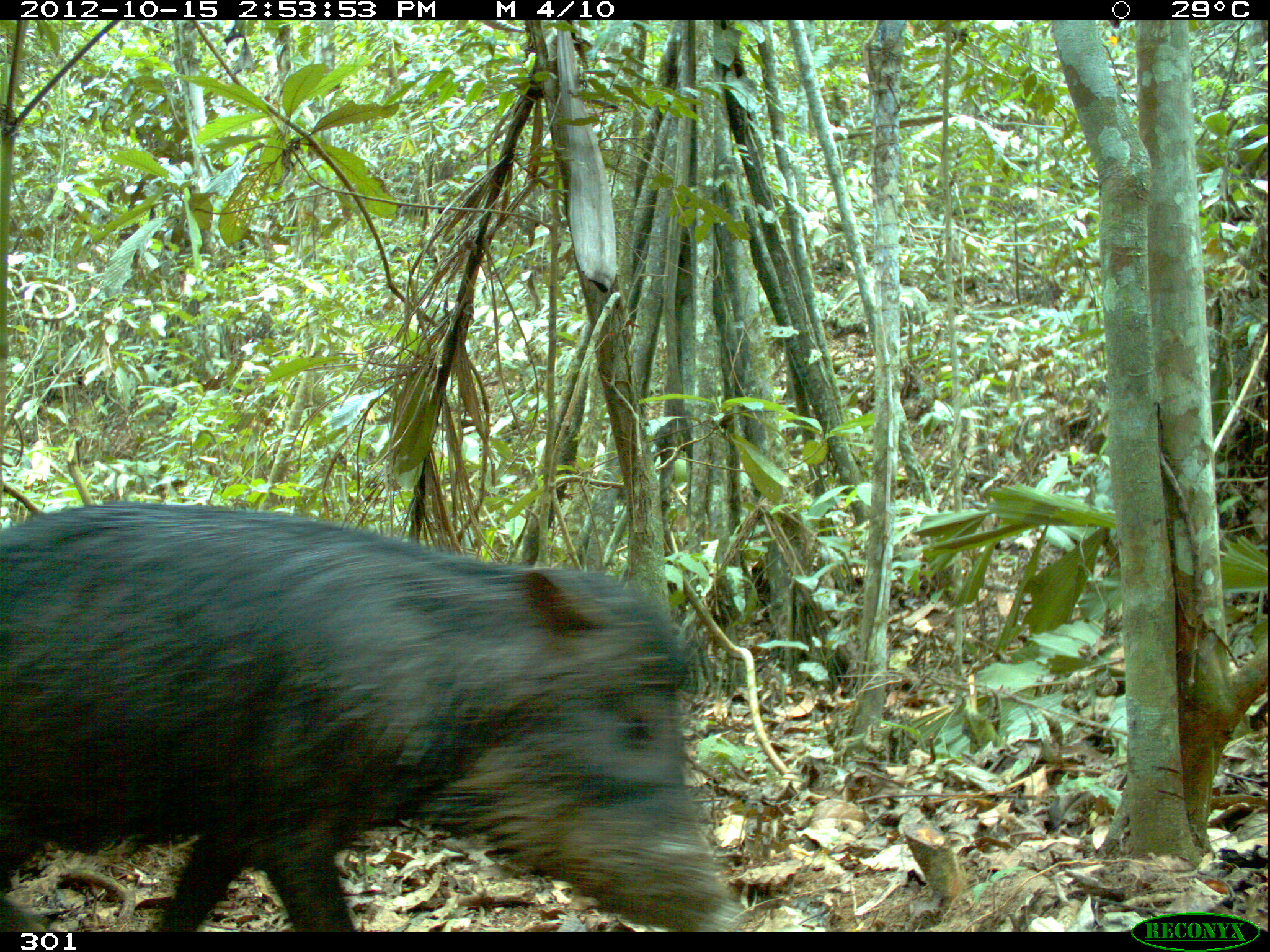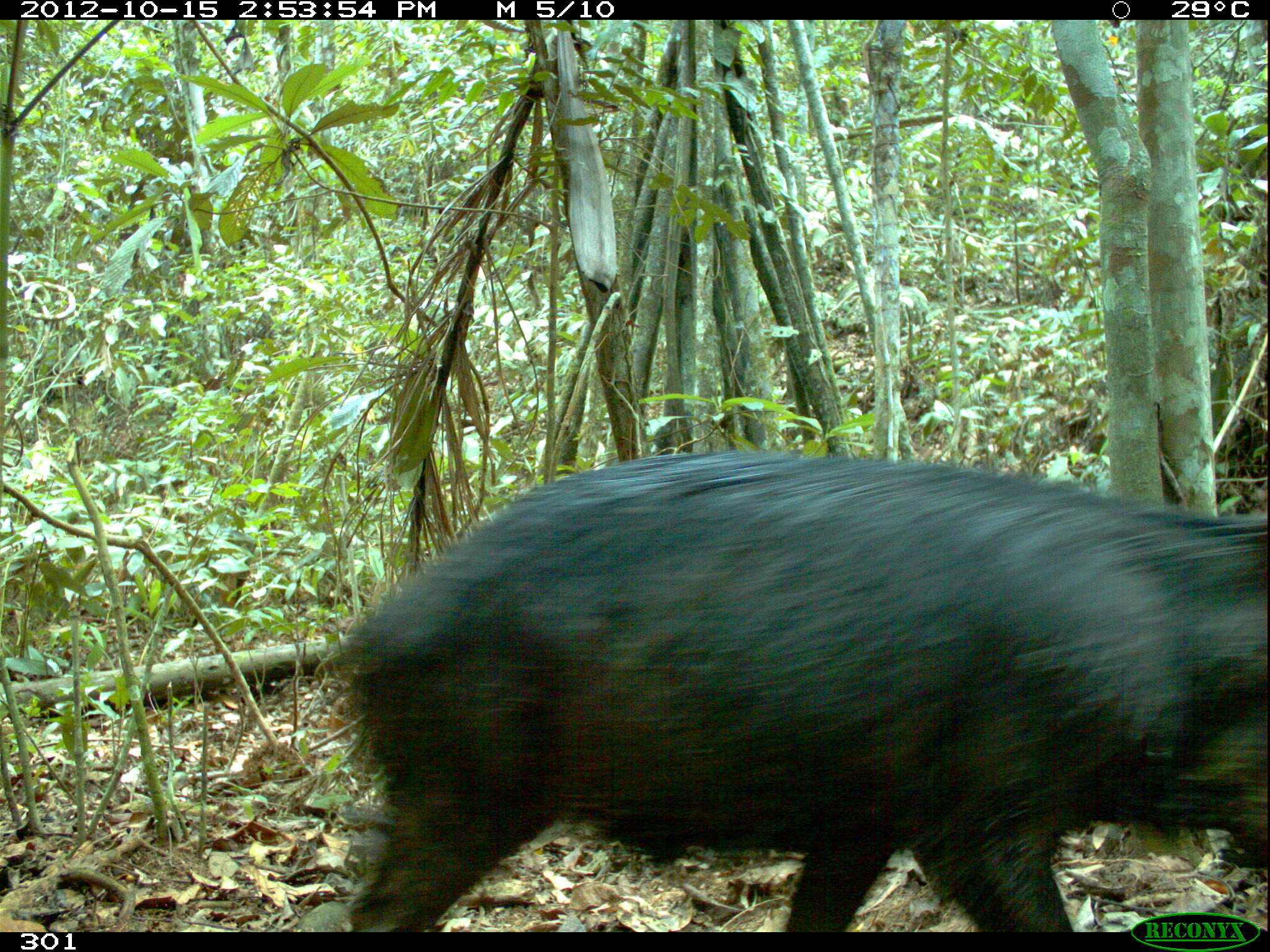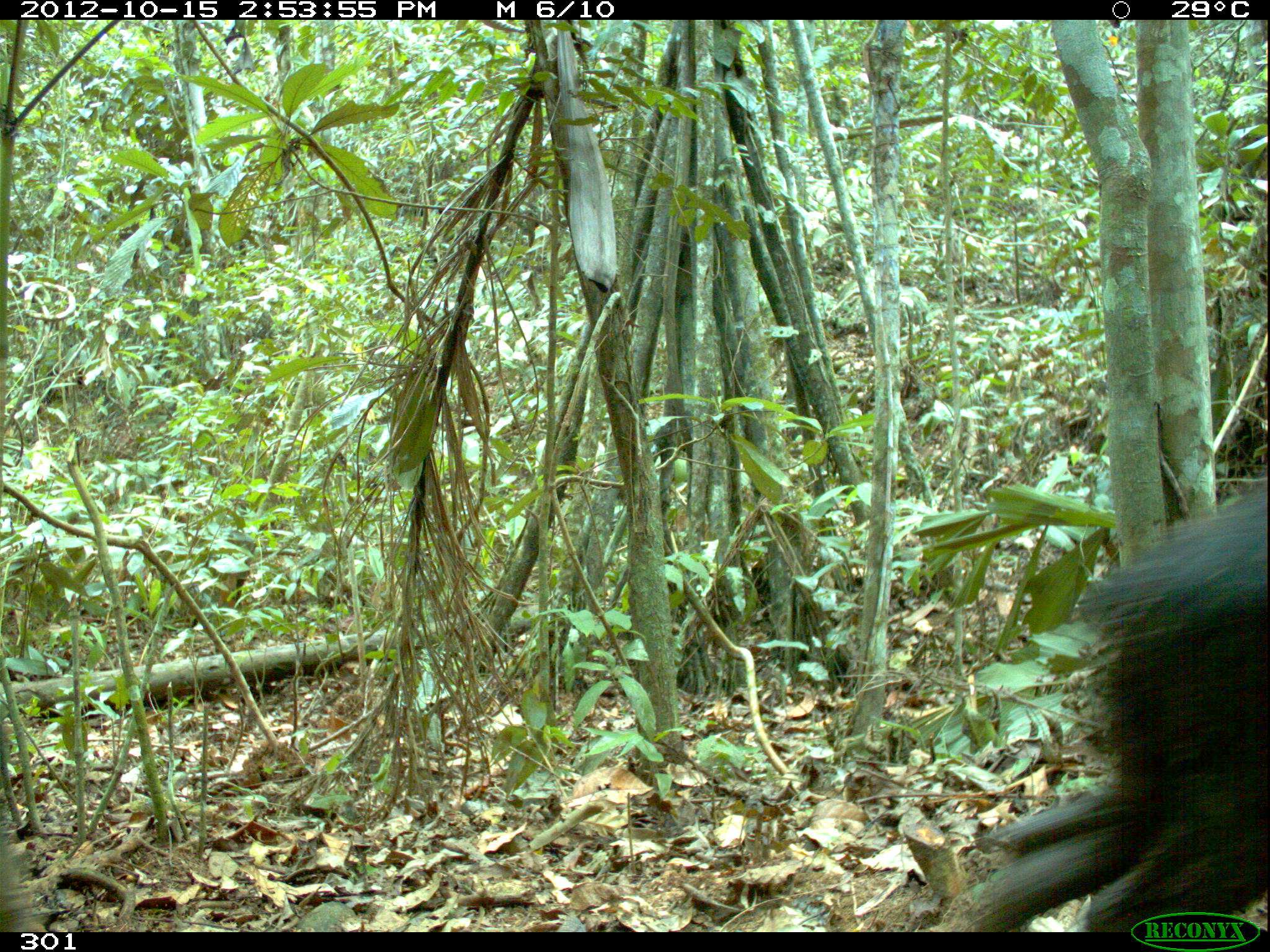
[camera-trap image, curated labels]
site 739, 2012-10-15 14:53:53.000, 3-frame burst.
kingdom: Animalia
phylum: Chordata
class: Mammalia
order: Artiodactyla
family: Tayassuidae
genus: Tayassu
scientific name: Tayassu pecari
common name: white-lipped peccary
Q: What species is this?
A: Tayassu pecari (white-lipped peccary).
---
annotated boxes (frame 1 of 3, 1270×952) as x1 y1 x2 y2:
tayassu pecari: 0 498 743 932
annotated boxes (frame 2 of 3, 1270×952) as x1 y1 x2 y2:
tayassu pecari: 311 446 1266 932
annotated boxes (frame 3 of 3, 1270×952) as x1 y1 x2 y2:
tayassu pecari: 962 482 1268 932